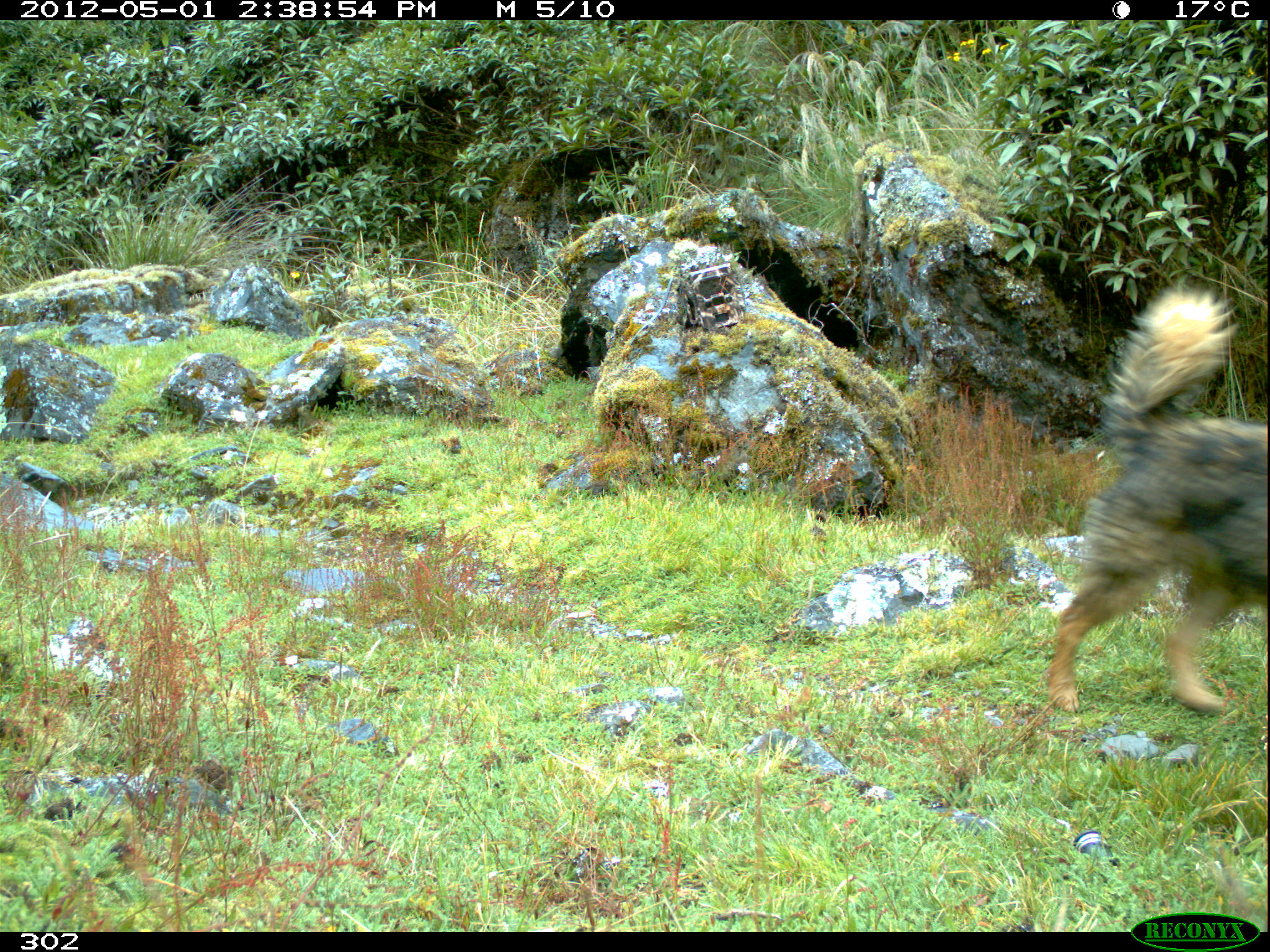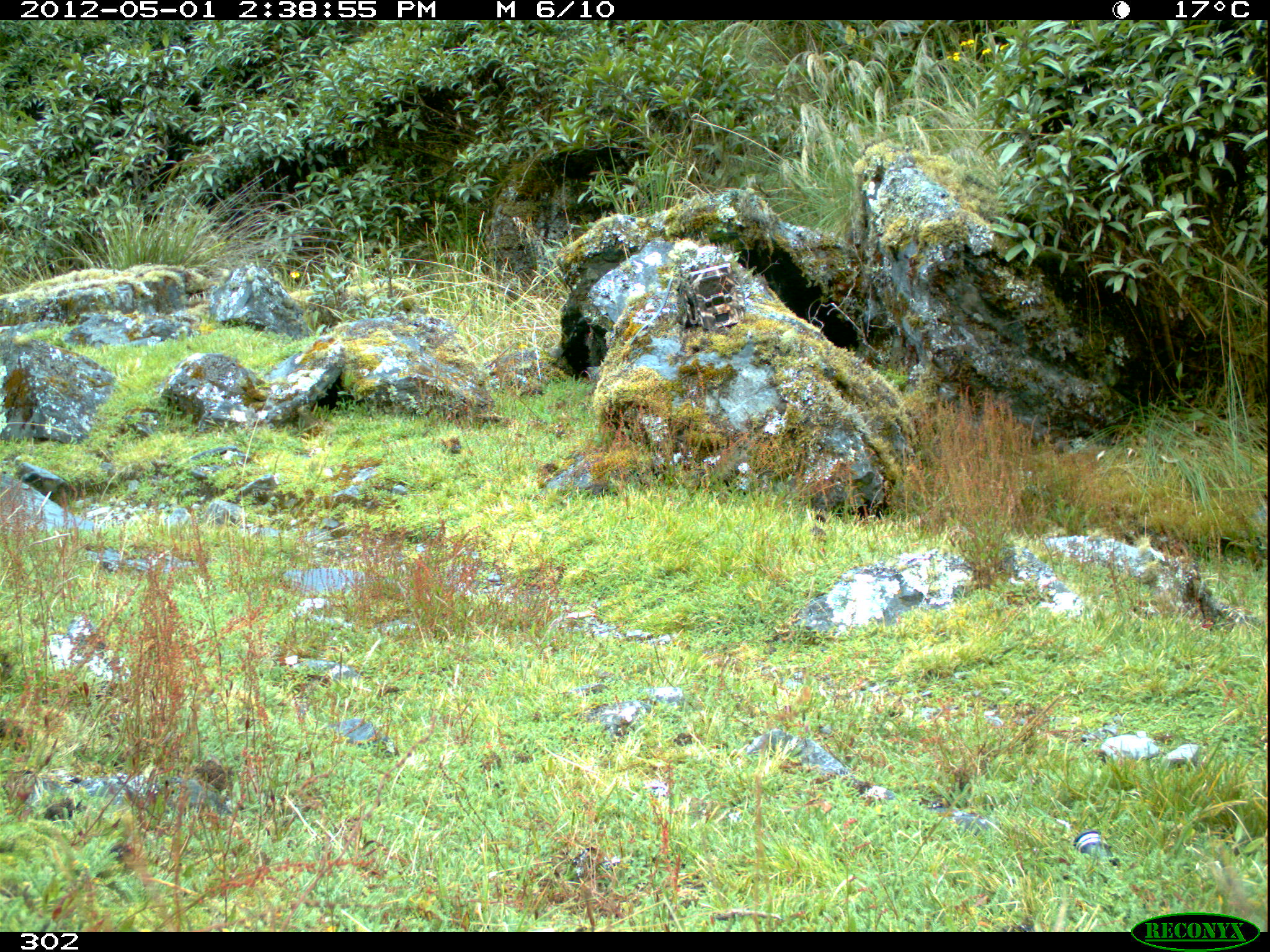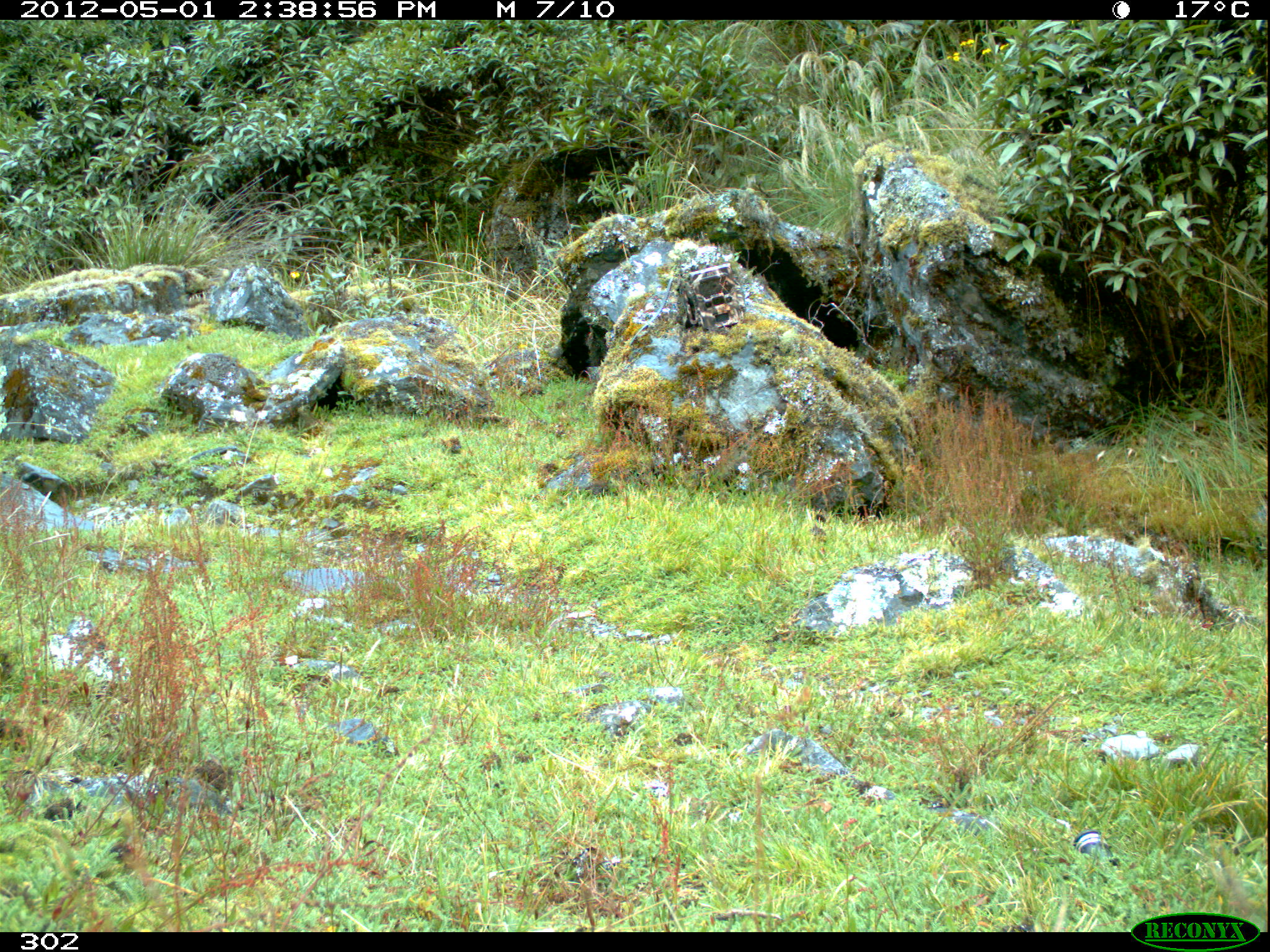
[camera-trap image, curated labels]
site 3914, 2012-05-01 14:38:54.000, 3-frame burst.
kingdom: Animalia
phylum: Chordata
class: Mammalia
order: Carnivora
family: Canidae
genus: Canis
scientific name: Canis familiaris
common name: domestic dog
Canis familiaris (domestic dog).